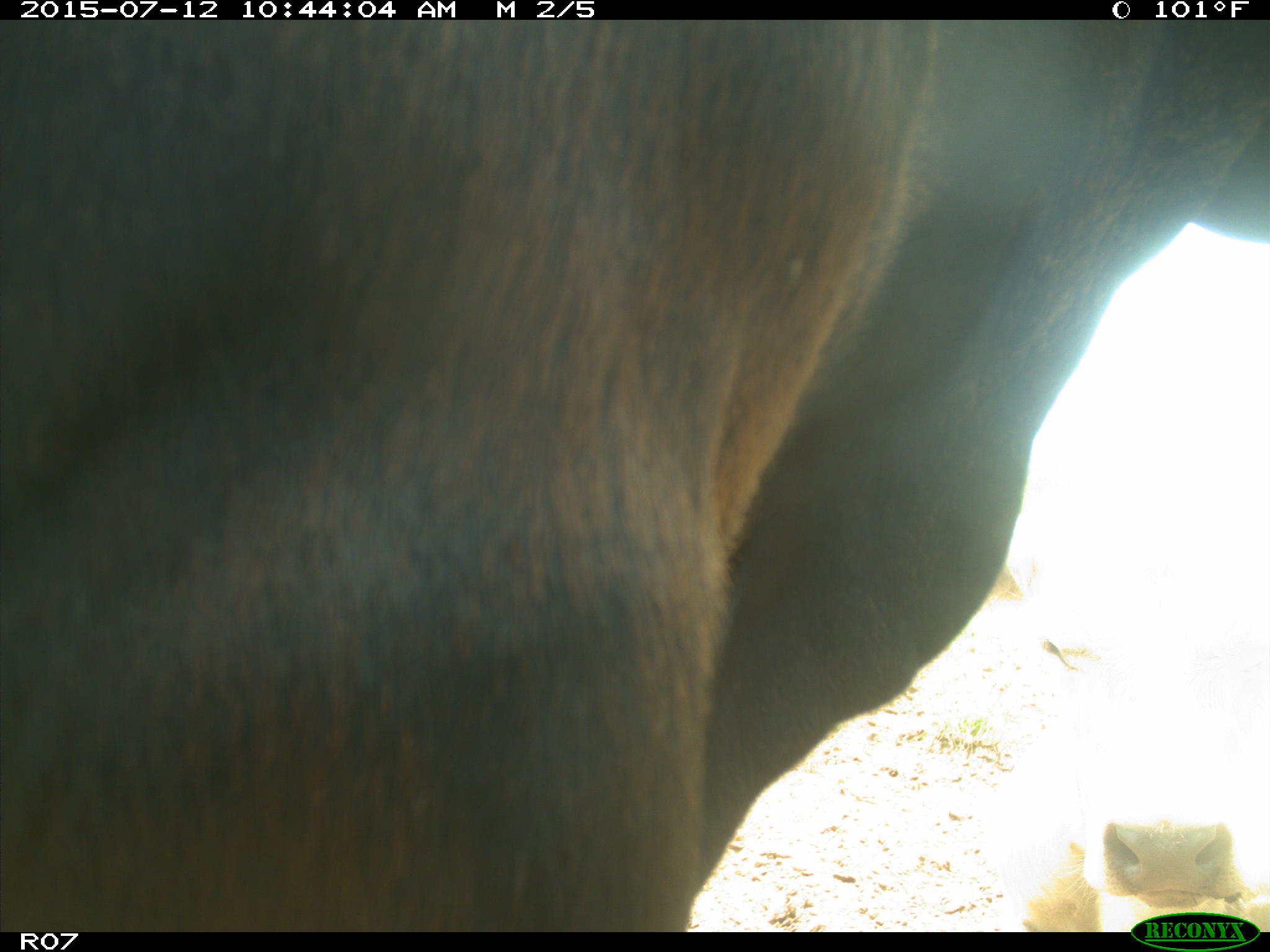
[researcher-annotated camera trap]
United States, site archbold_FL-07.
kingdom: Animalia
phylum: Chordata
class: Mammalia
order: Artiodactyla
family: Bovidae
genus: Bos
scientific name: Bos taurus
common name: domestic cow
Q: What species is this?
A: Bos taurus (domestic cow).